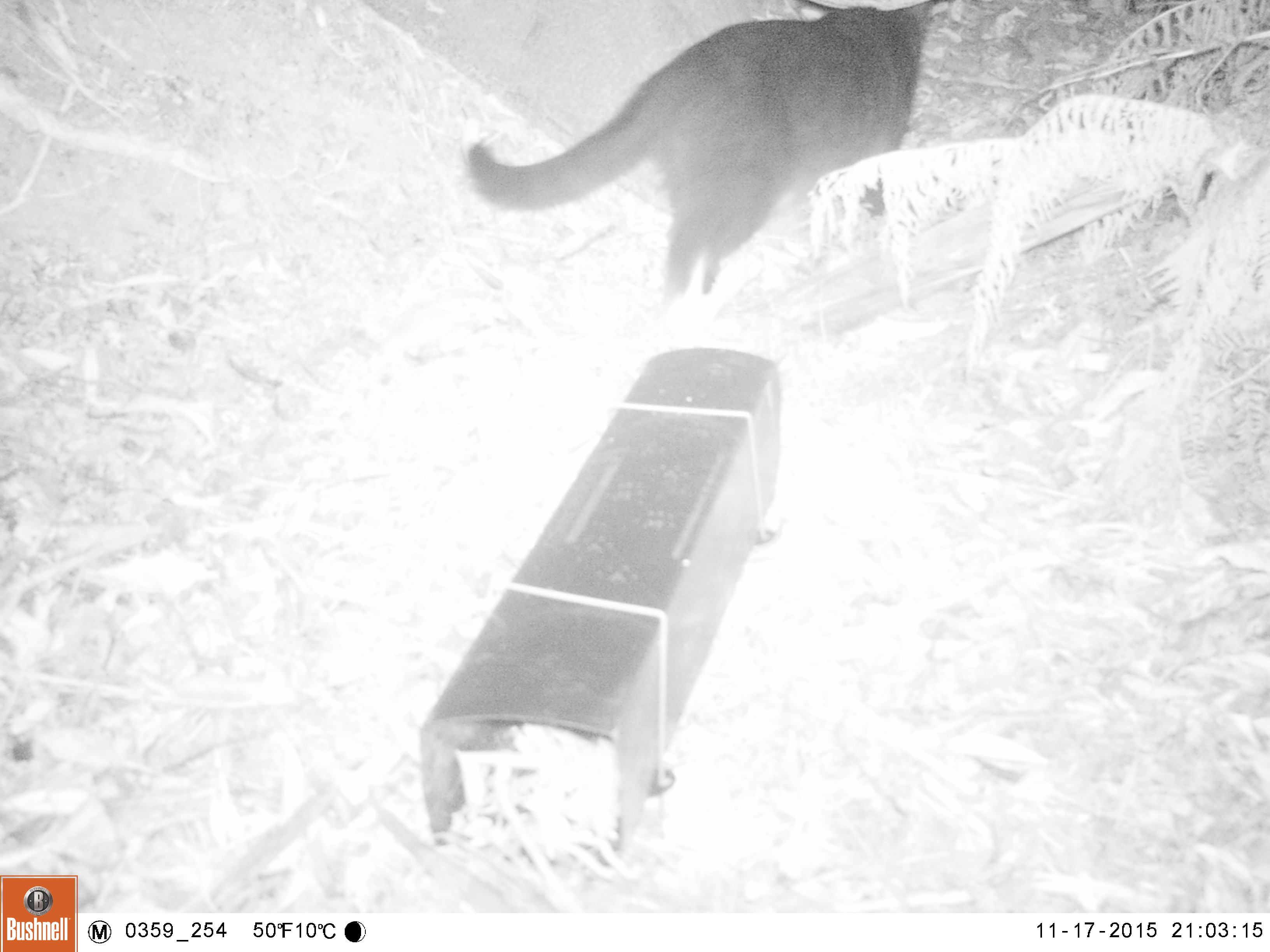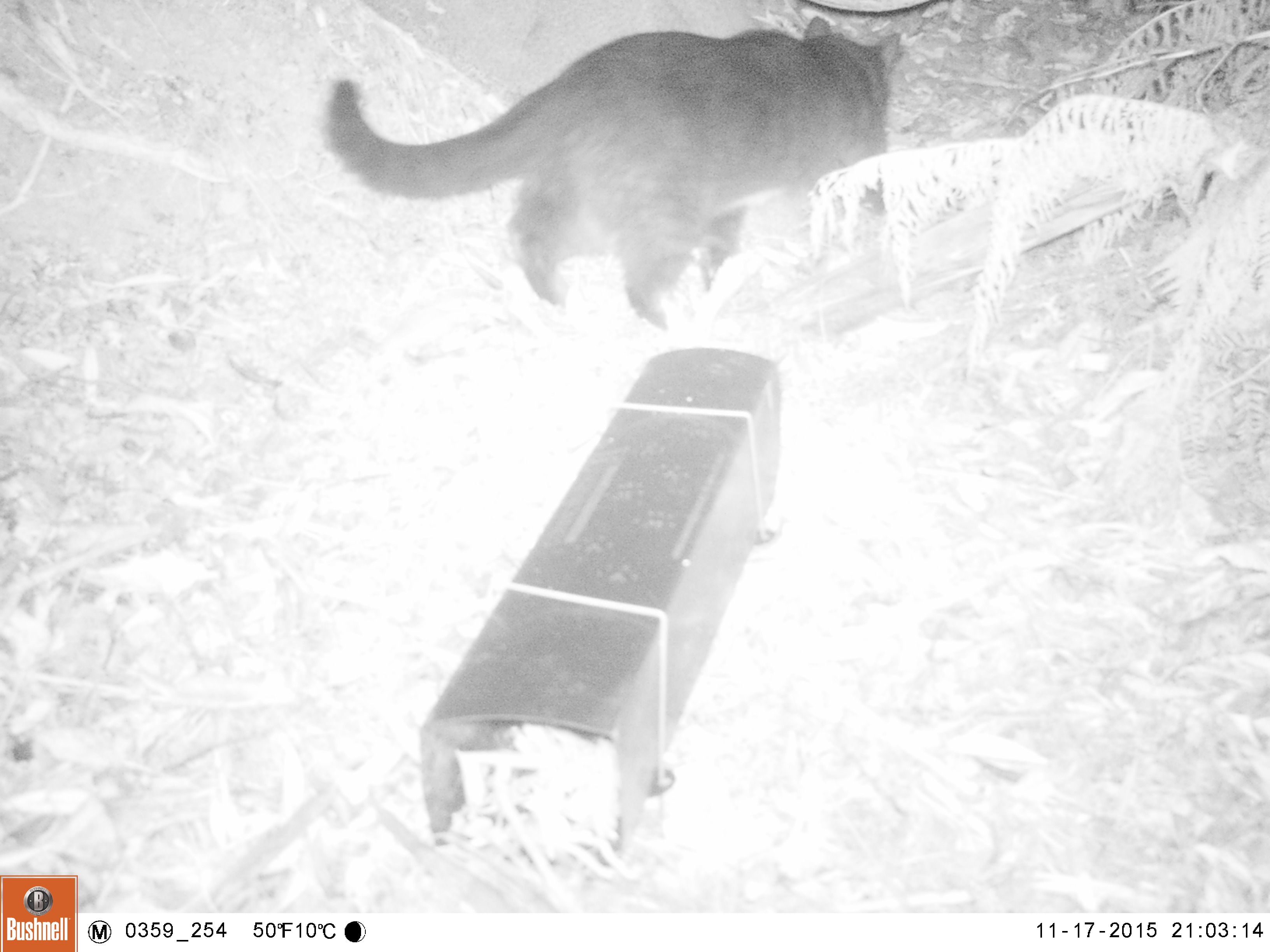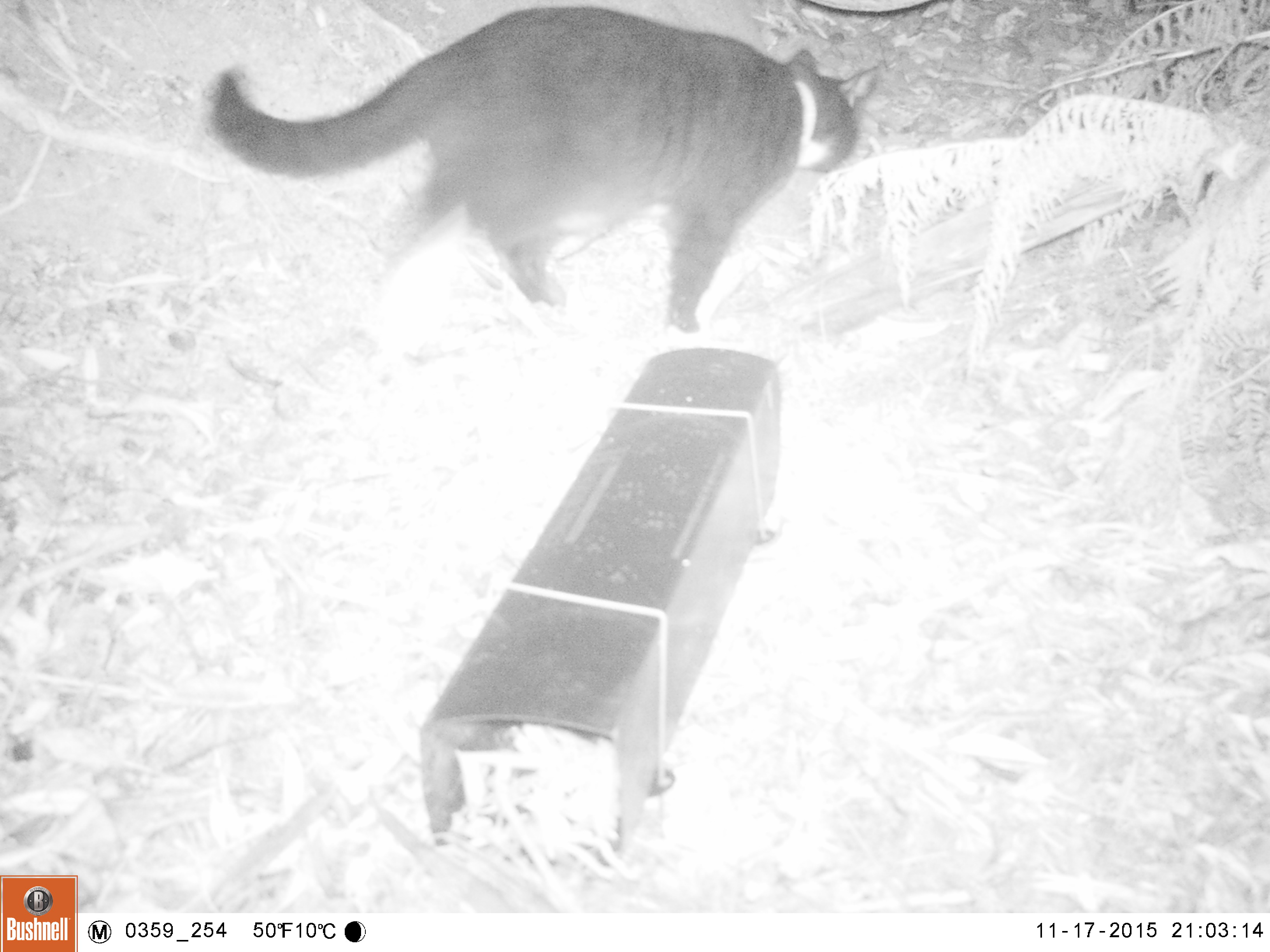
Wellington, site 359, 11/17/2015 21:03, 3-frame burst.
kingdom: Animalia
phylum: Chordata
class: Mammalia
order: Carnivora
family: Felidae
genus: Felis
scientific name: Felis catus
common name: cat